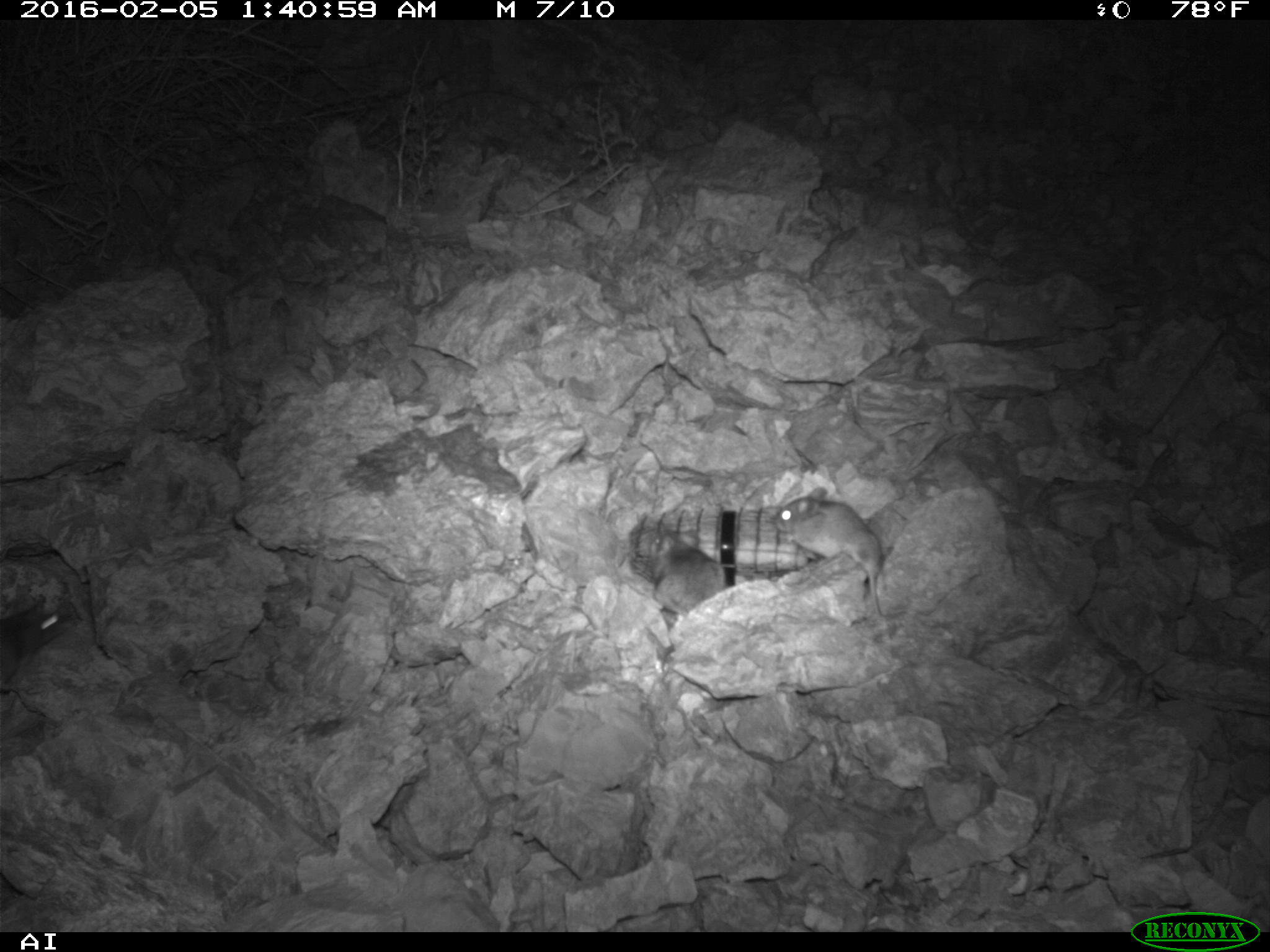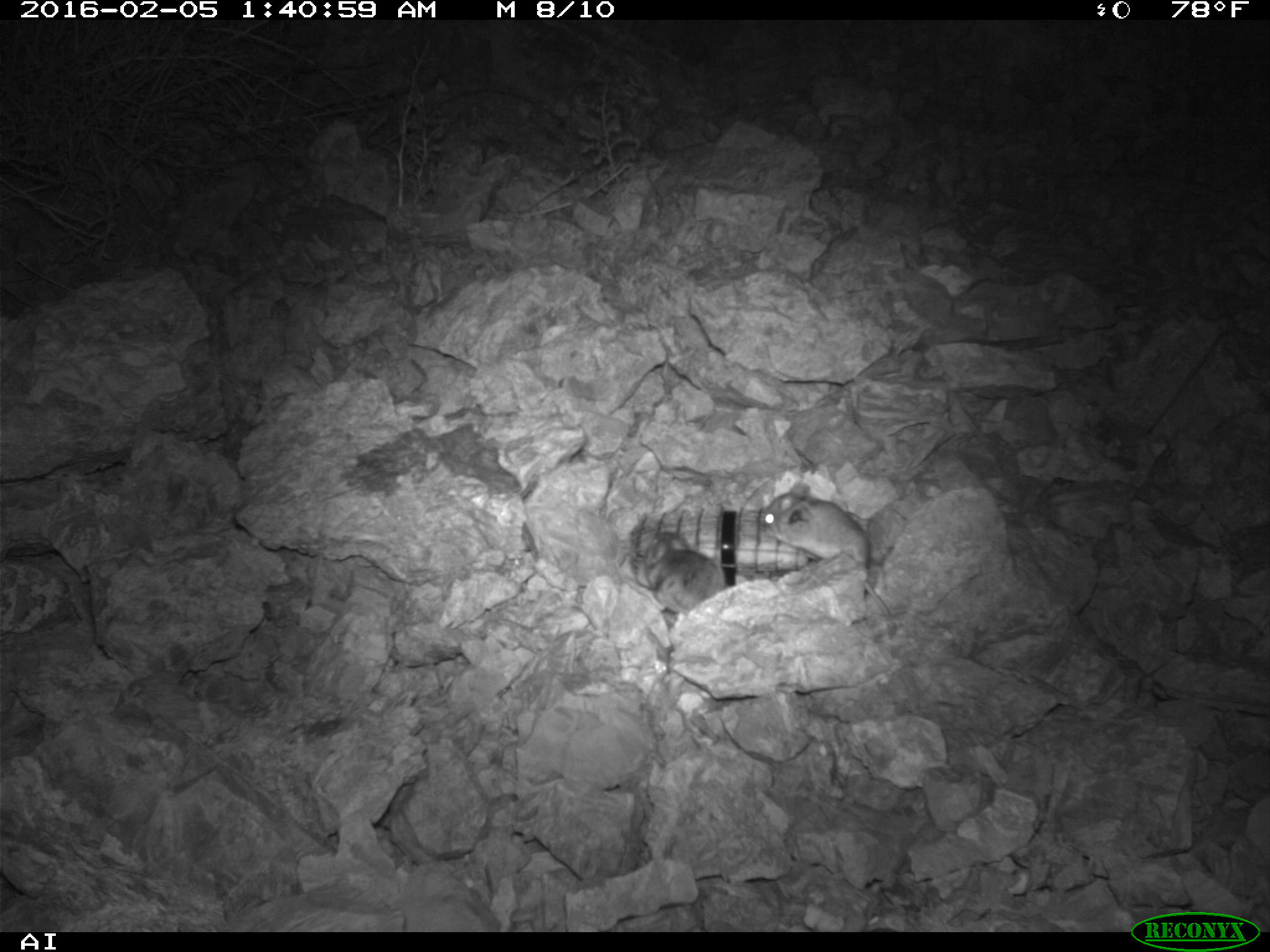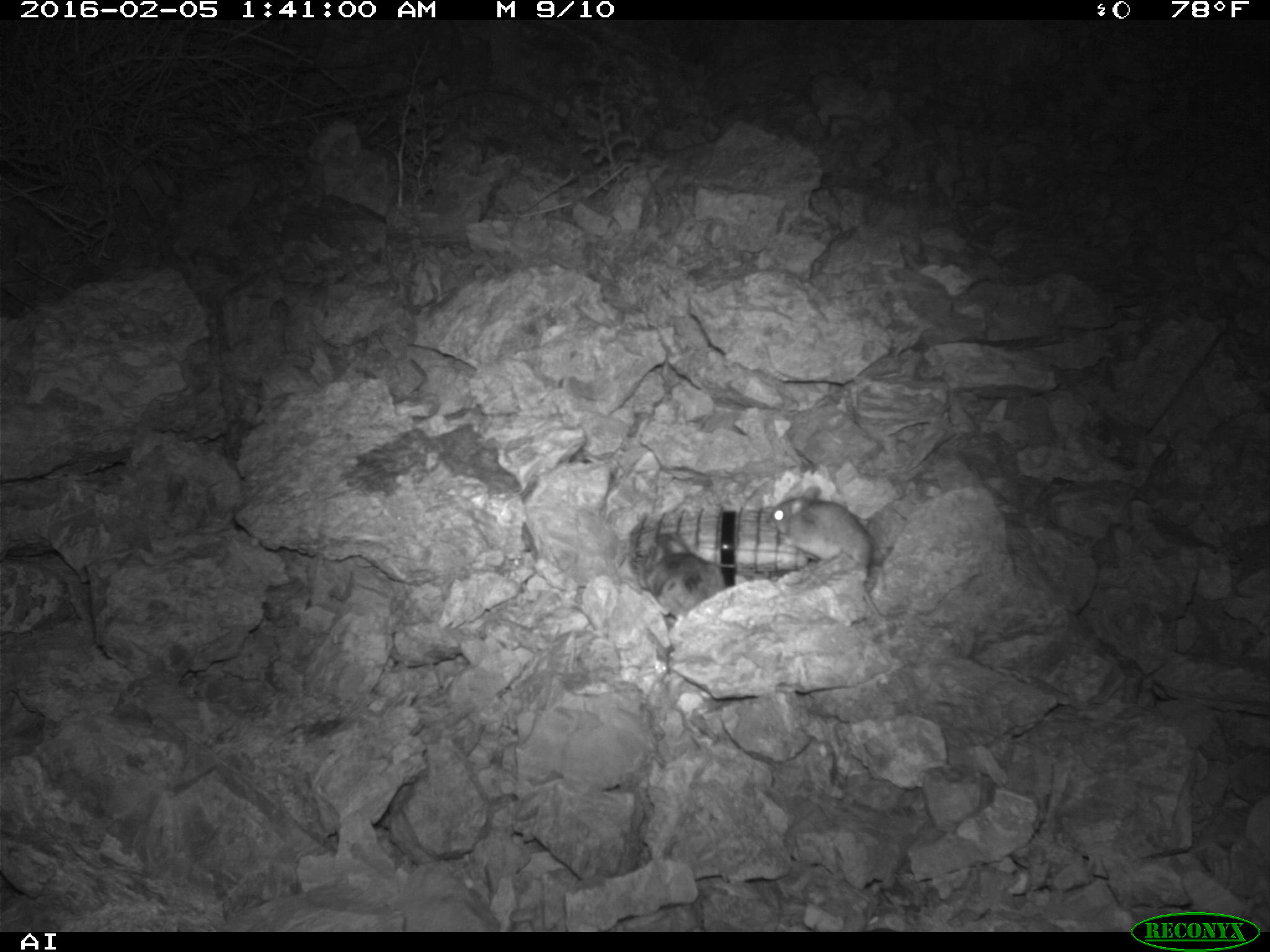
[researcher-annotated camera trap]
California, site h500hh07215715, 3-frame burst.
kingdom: Animalia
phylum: Chordata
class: Mammalia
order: Rodentia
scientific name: Rodentia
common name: rodent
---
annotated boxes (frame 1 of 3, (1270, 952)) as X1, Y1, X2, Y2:
rodent: 771, 485, 882, 617; 650, 524, 726, 615; 0, 605, 64, 688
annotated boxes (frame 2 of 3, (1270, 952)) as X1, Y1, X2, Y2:
rodent: 760, 479, 890, 614; 634, 538, 726, 617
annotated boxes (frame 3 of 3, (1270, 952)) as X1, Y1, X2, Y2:
rodent: 765, 486, 907, 624; 642, 535, 737, 628